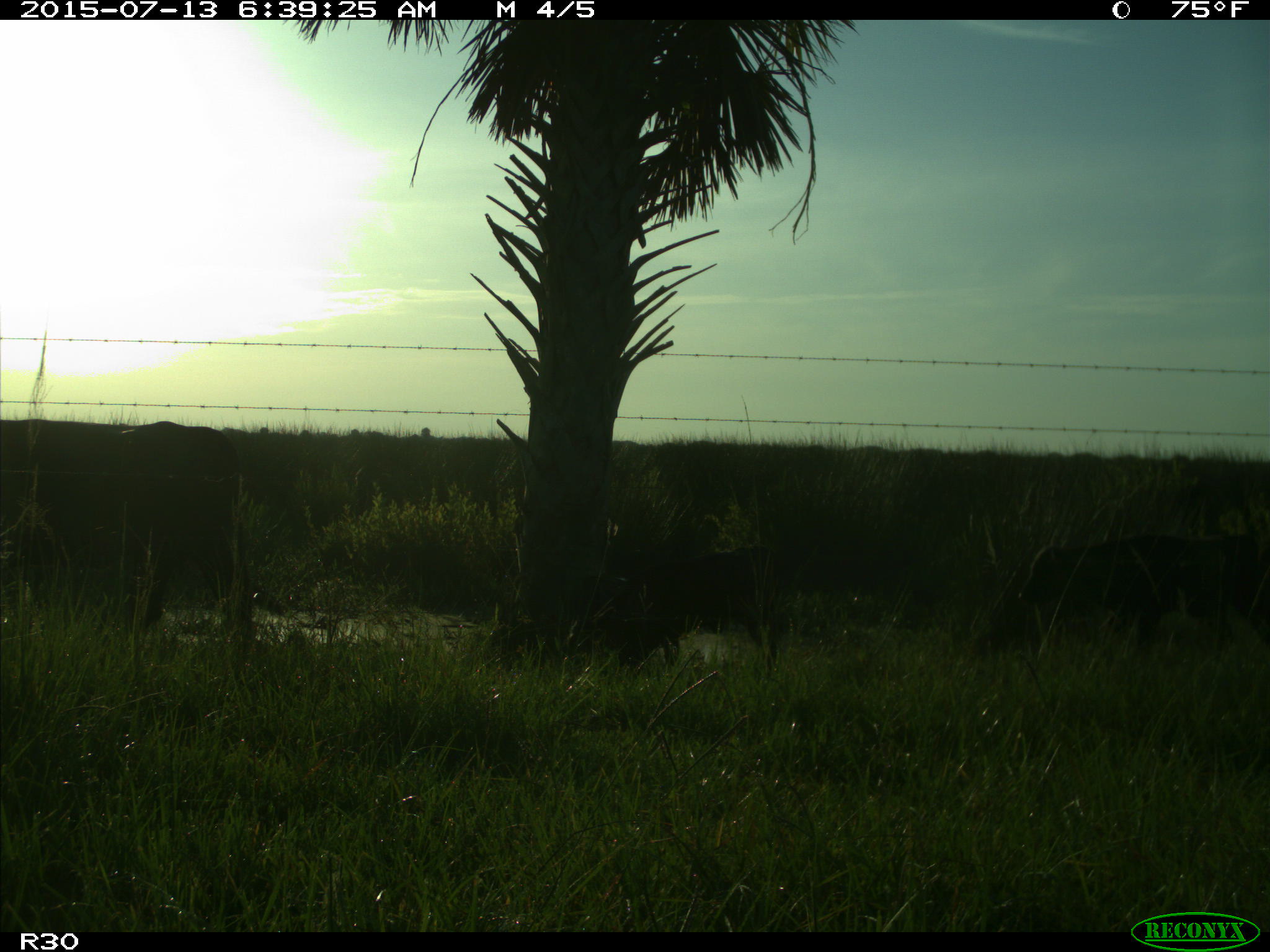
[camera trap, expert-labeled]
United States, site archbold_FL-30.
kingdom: Animalia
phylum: Chordata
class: Mammalia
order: Artiodactyla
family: Bovidae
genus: Bos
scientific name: Bos taurus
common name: domestic cow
Bos taurus (domestic cow).